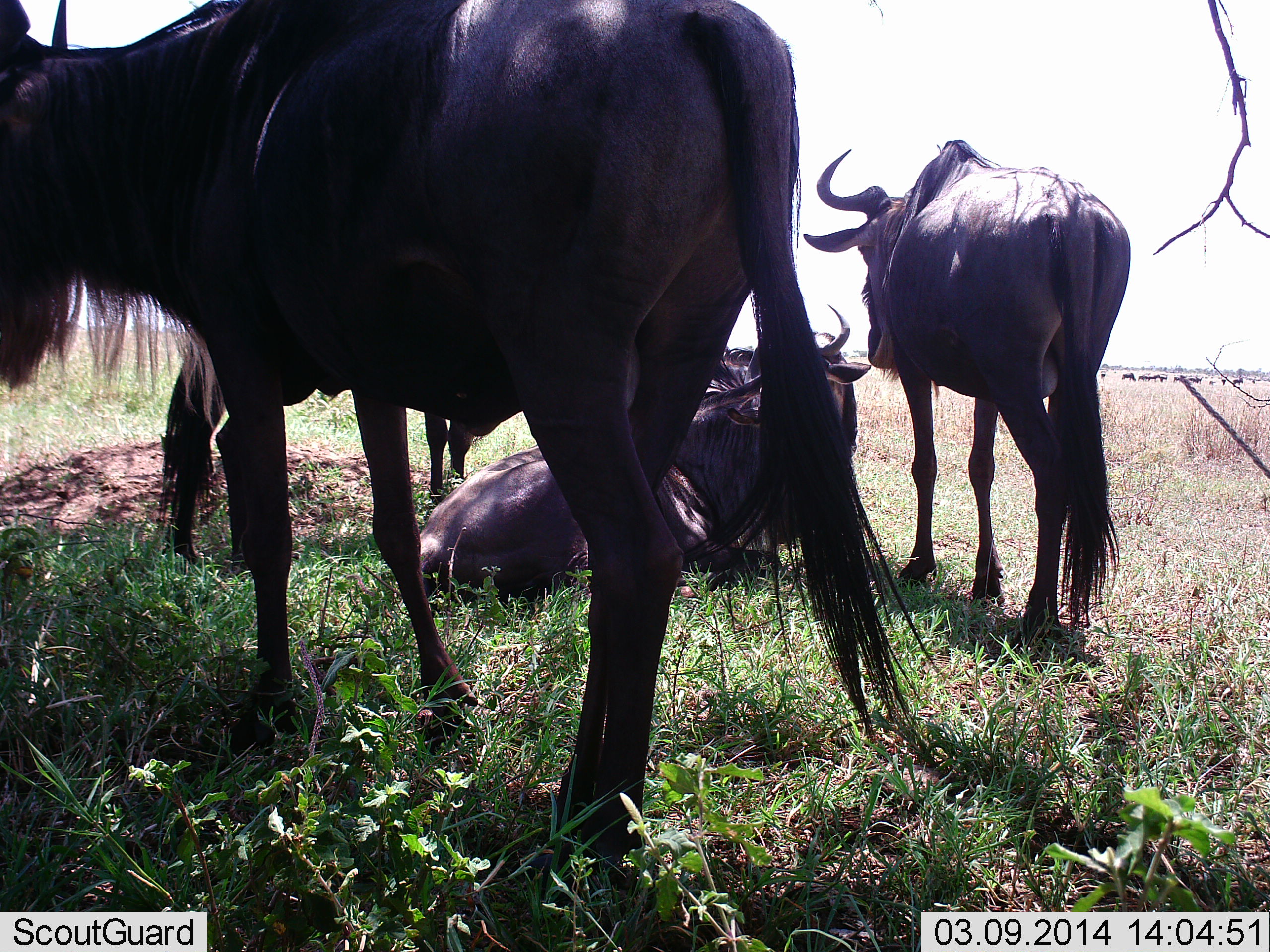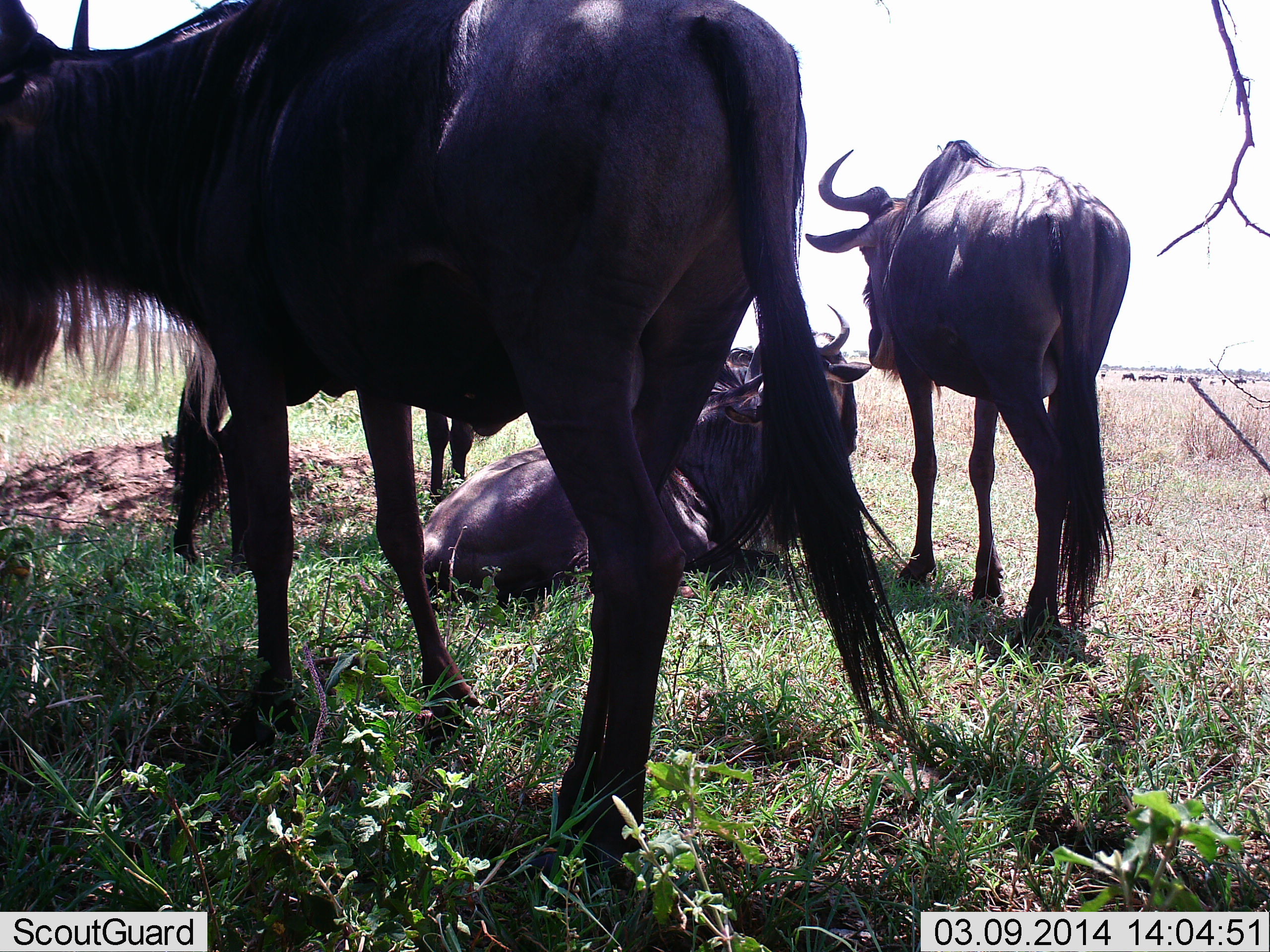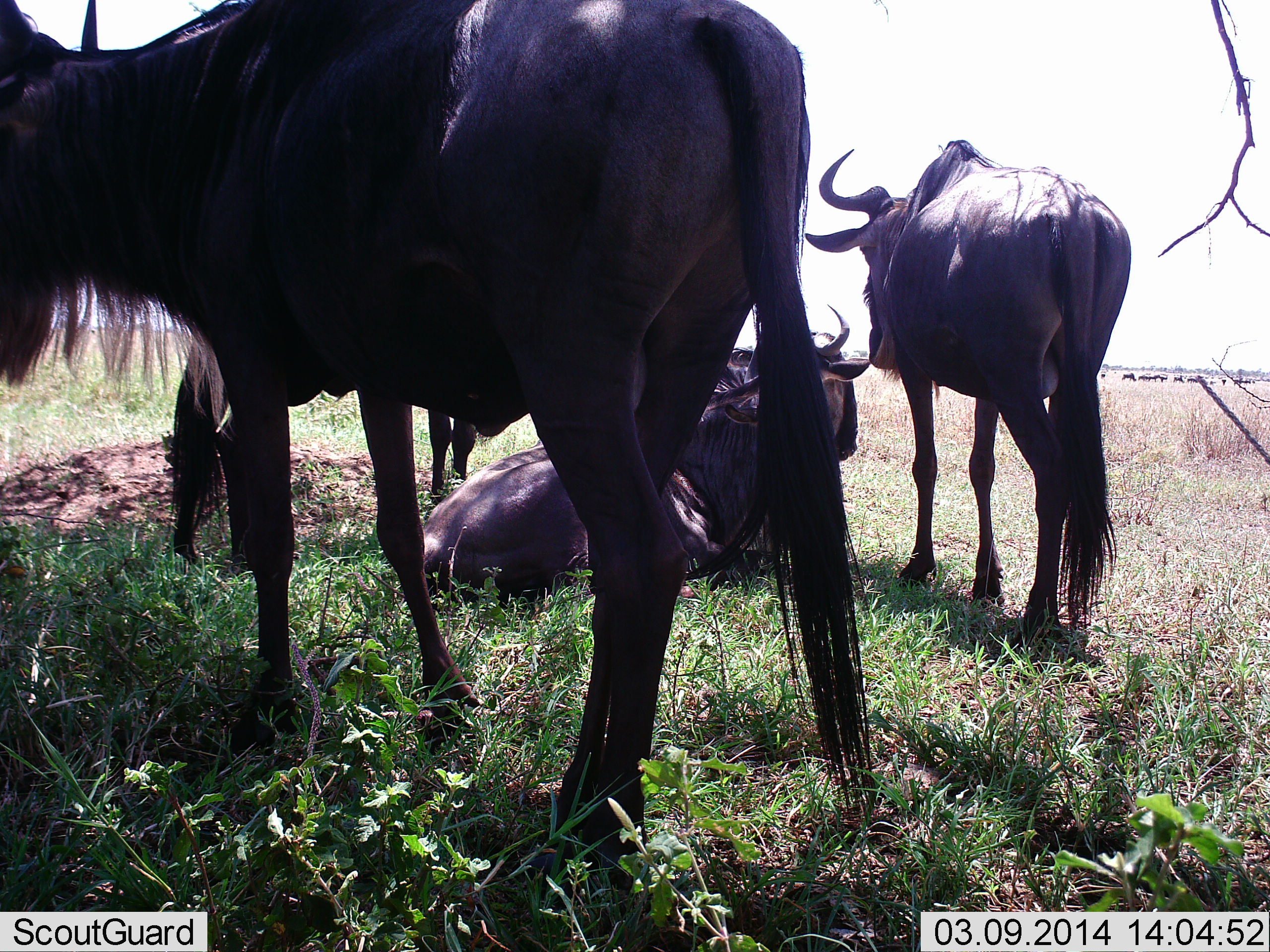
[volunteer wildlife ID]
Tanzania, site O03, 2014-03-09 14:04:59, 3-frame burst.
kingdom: Animalia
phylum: Chordata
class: Mammalia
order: Artiodactyla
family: Bovidae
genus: Connochaetes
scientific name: Connochaetes taurinus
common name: blue wildebeest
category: wildebeest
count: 11-50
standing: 90%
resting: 90%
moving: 0%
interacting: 0%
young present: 0%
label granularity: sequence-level